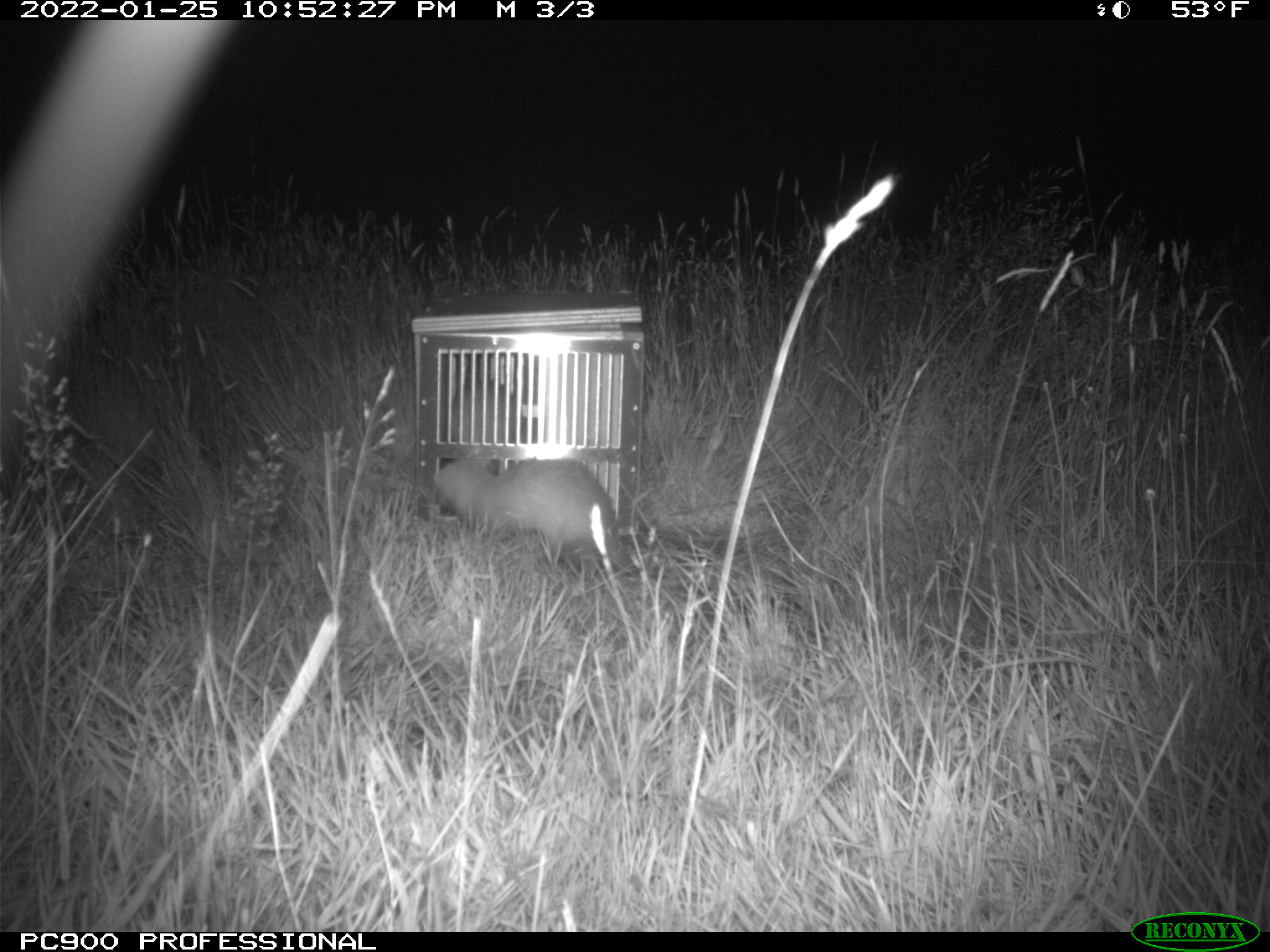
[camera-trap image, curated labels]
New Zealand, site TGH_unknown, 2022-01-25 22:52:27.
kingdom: Animalia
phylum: Chordata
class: Mammalia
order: Carnivora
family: Mustelidae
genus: Mustela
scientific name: Mustela furo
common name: ferret